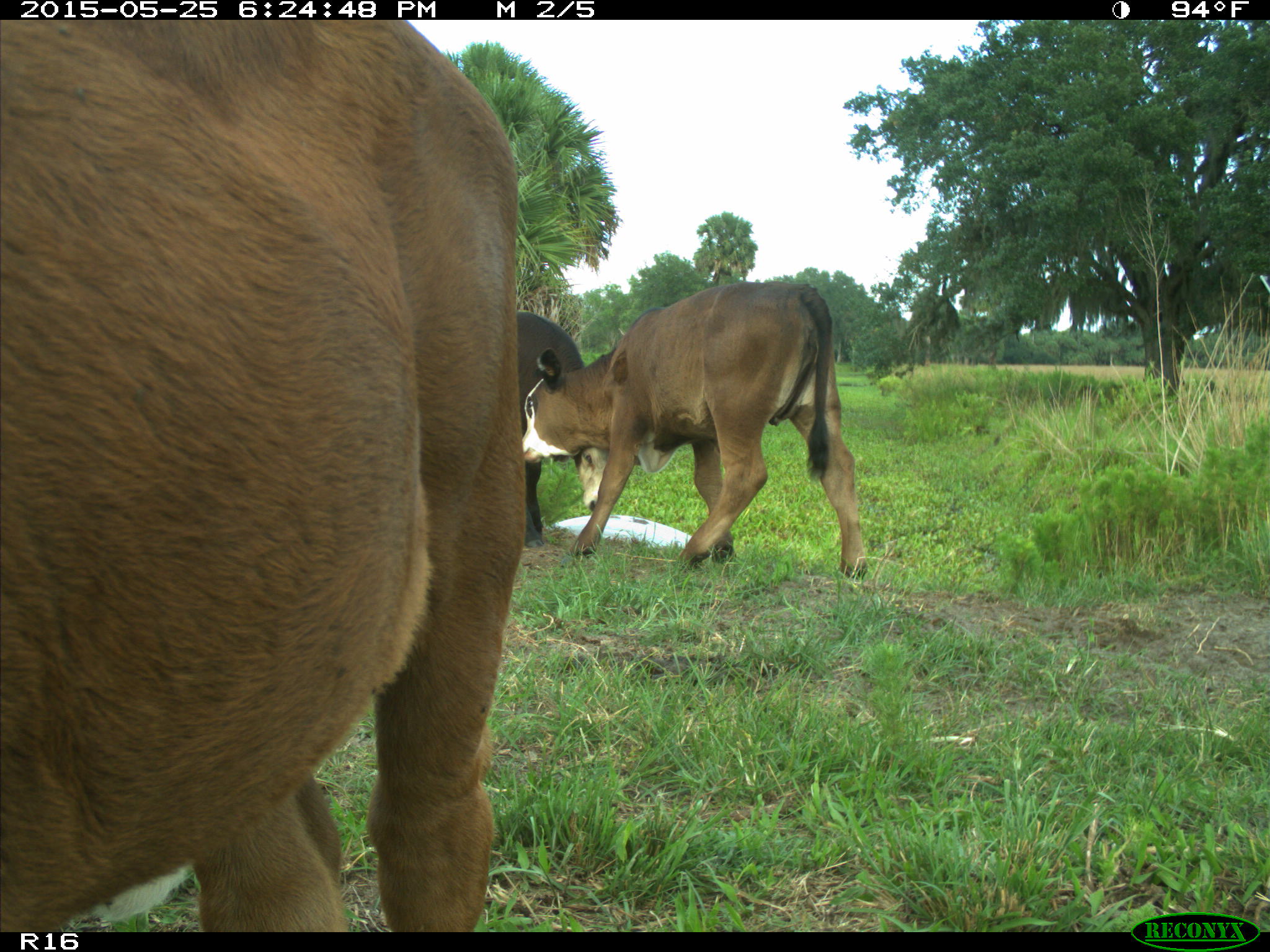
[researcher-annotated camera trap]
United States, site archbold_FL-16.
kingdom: Animalia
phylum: Chordata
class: Mammalia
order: Artiodactyla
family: Bovidae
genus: Bos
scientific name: Bos taurus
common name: domestic cow